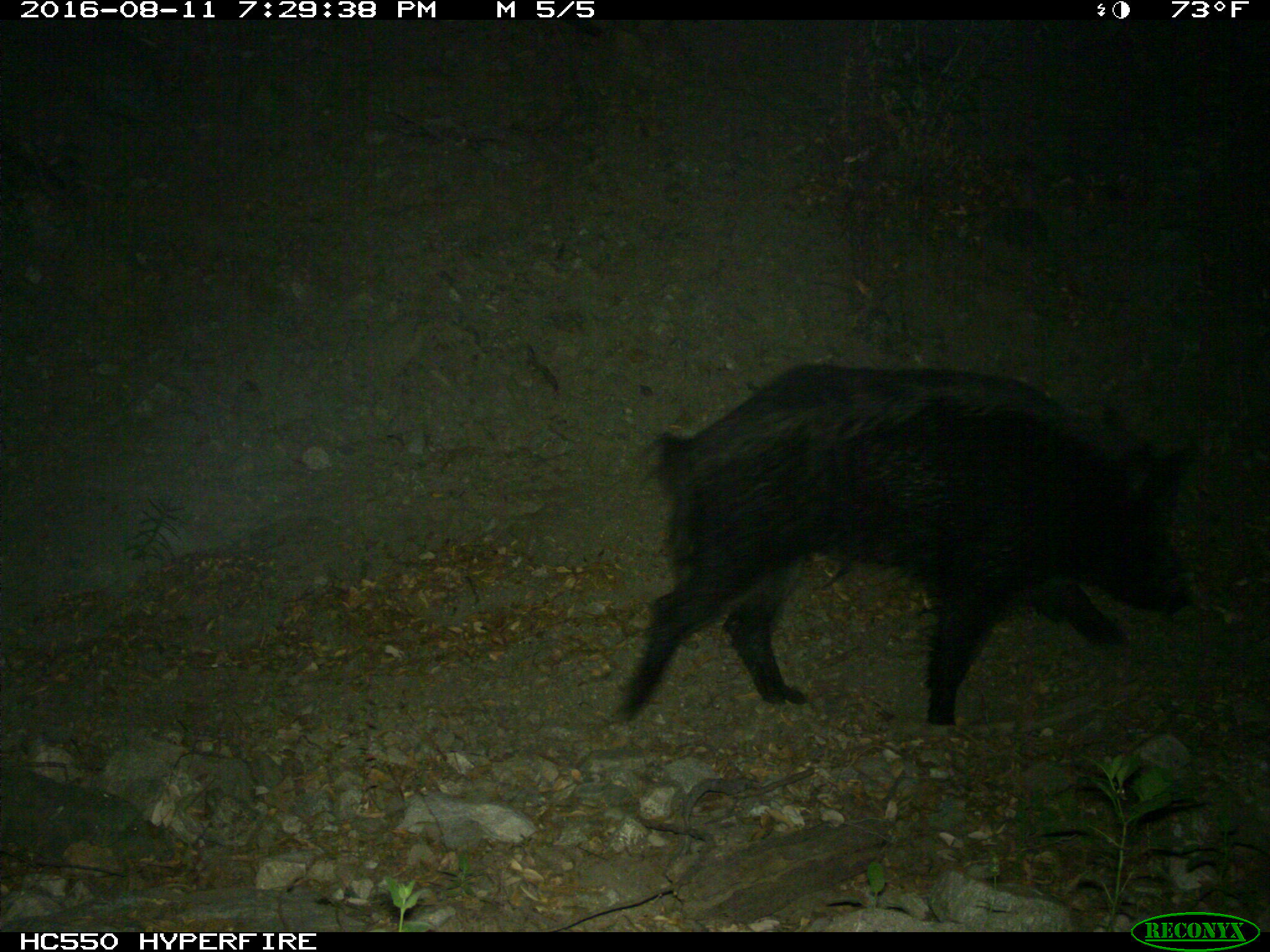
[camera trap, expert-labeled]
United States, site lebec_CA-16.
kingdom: Animalia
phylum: Chordata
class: Mammalia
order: Artiodactyla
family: Suidae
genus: Sus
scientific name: Sus scrofa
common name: wild boar